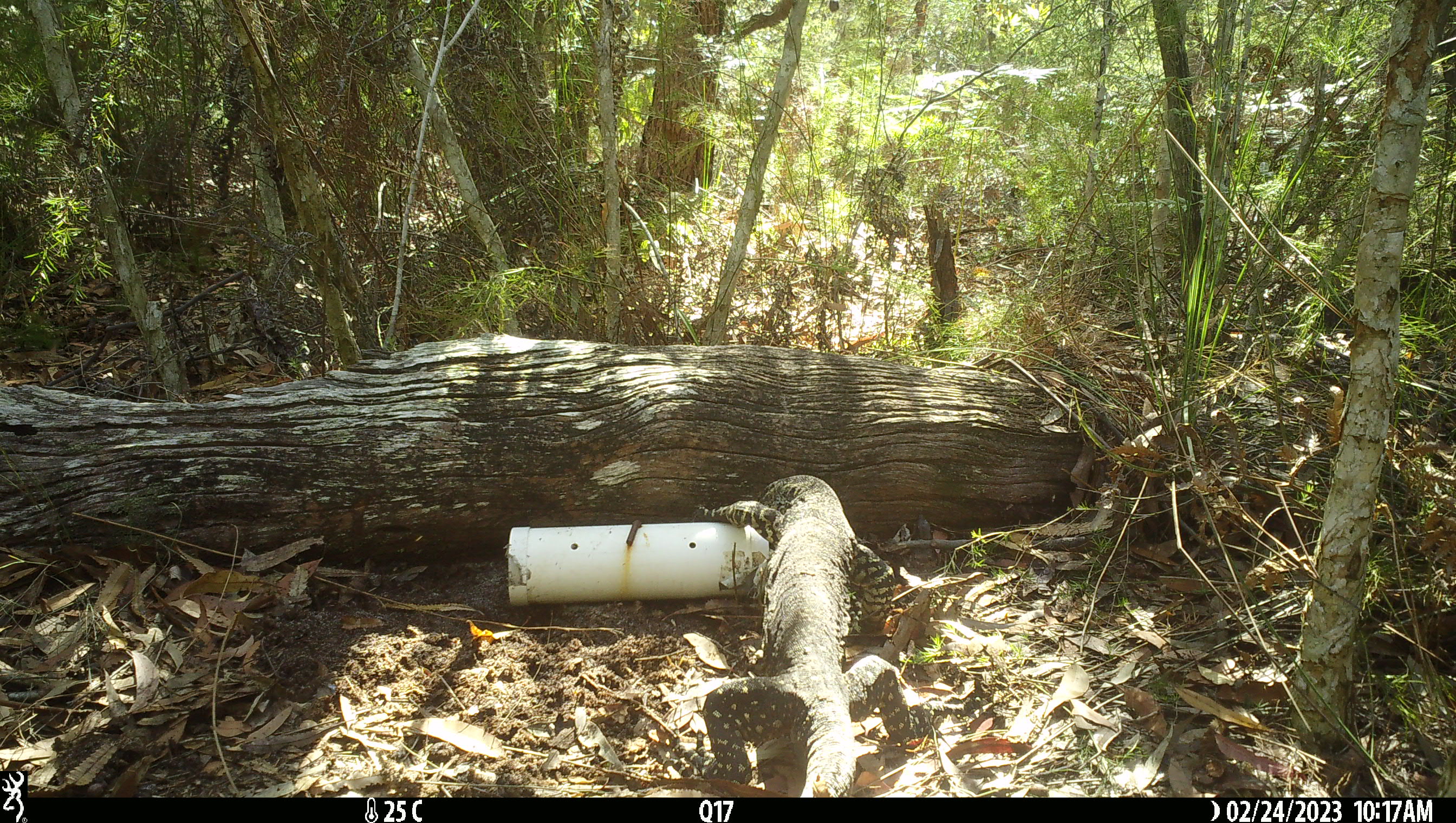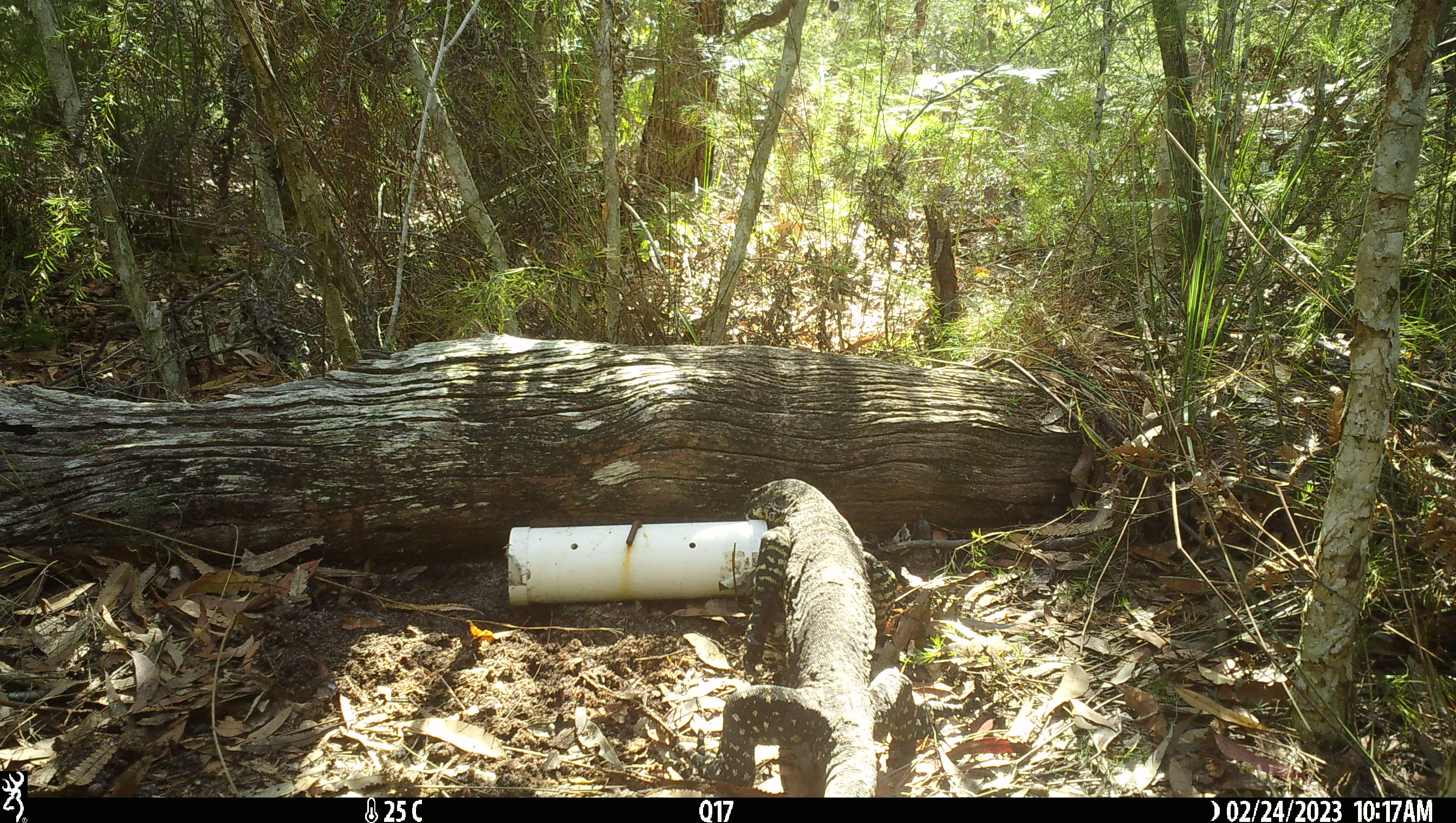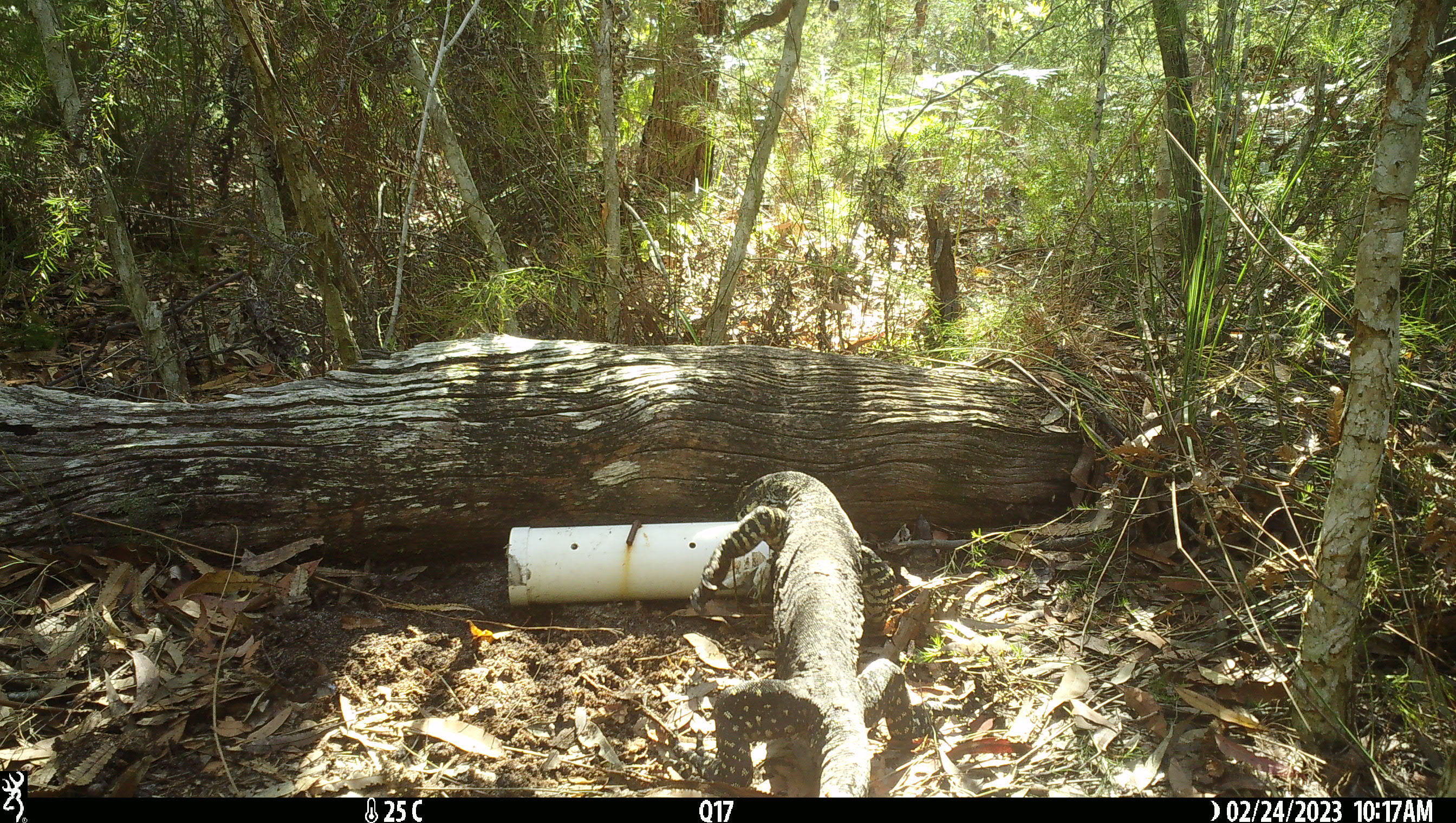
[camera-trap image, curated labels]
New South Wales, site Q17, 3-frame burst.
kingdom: Animalia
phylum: Chordata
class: Reptilia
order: Squamata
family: Varanidae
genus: Varanus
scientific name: Varanus varius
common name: lace monitor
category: goanna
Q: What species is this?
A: Goanna (lace monitor) (Varanus varius).